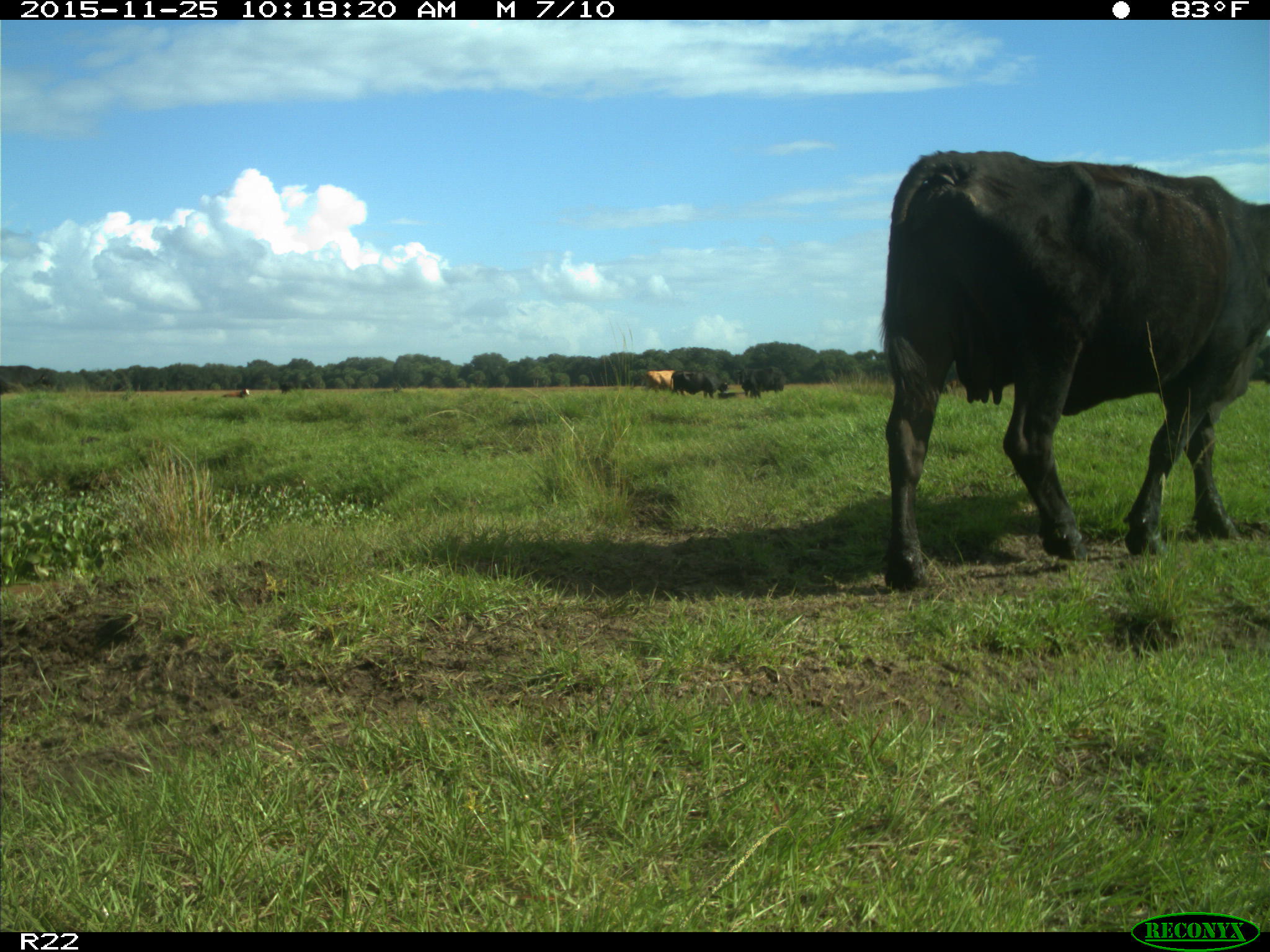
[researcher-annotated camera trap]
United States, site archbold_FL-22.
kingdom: Animalia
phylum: Chordata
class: Mammalia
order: Artiodactyla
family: Bovidae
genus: Bos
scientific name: Bos taurus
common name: domestic cow